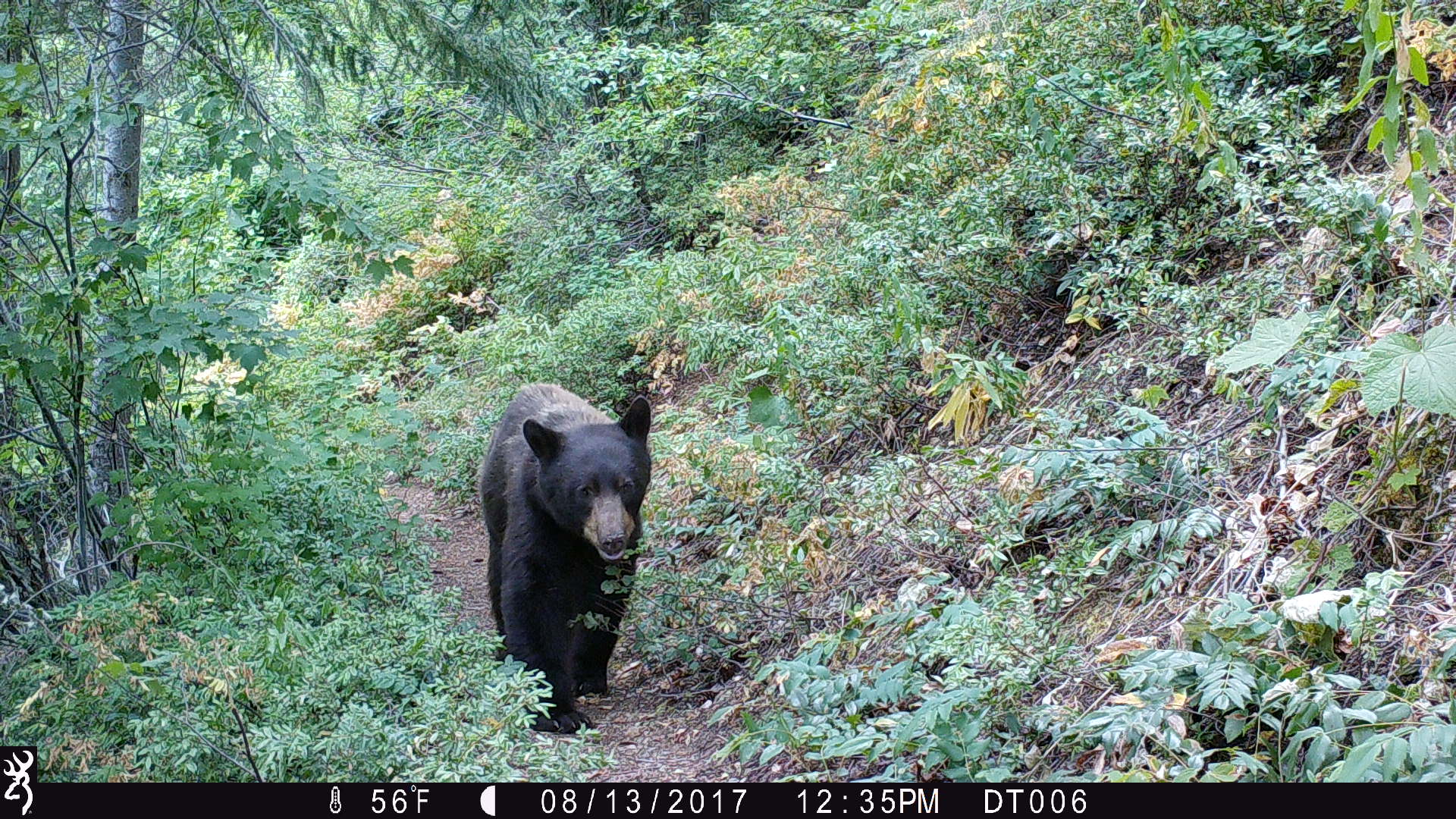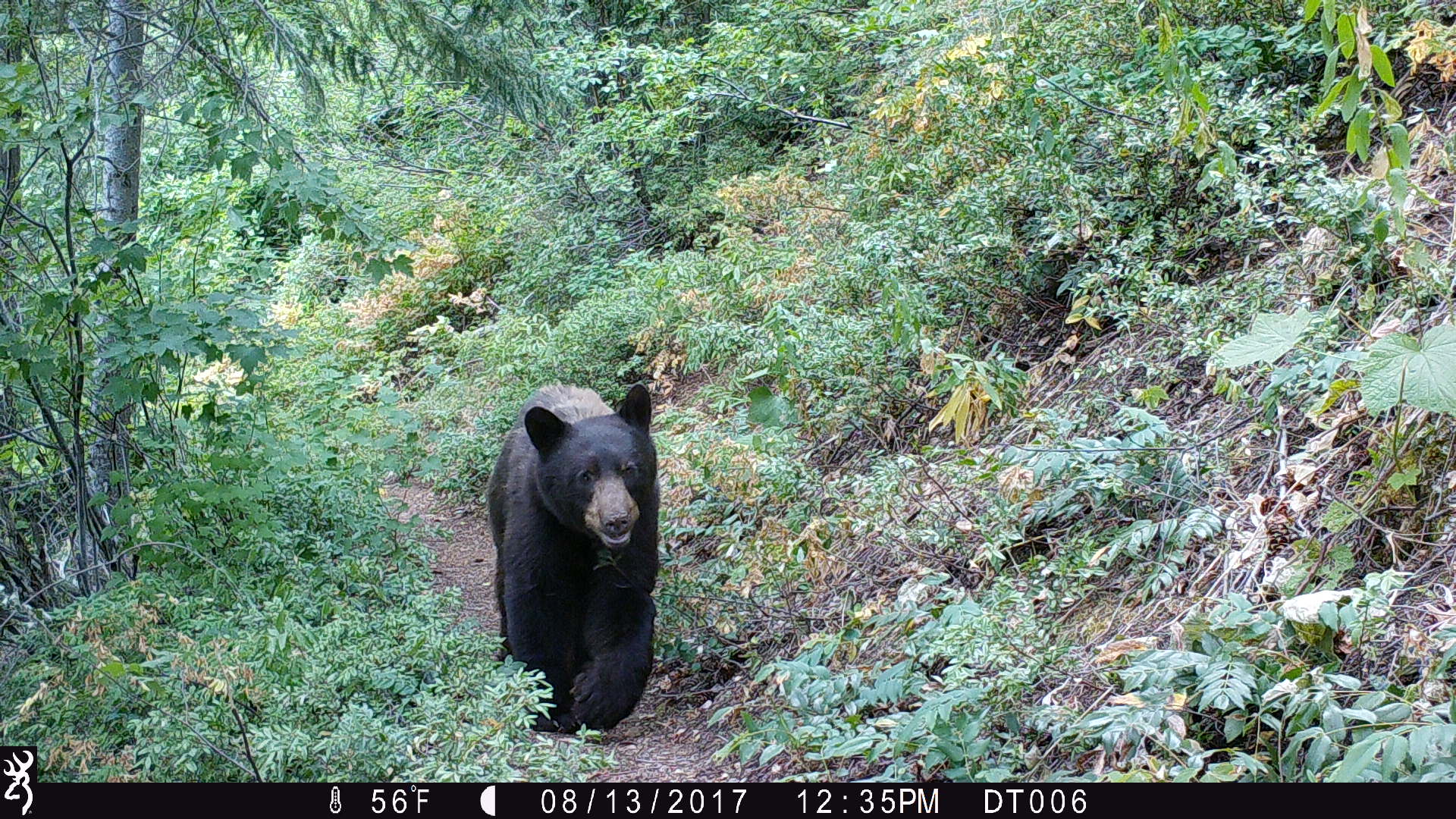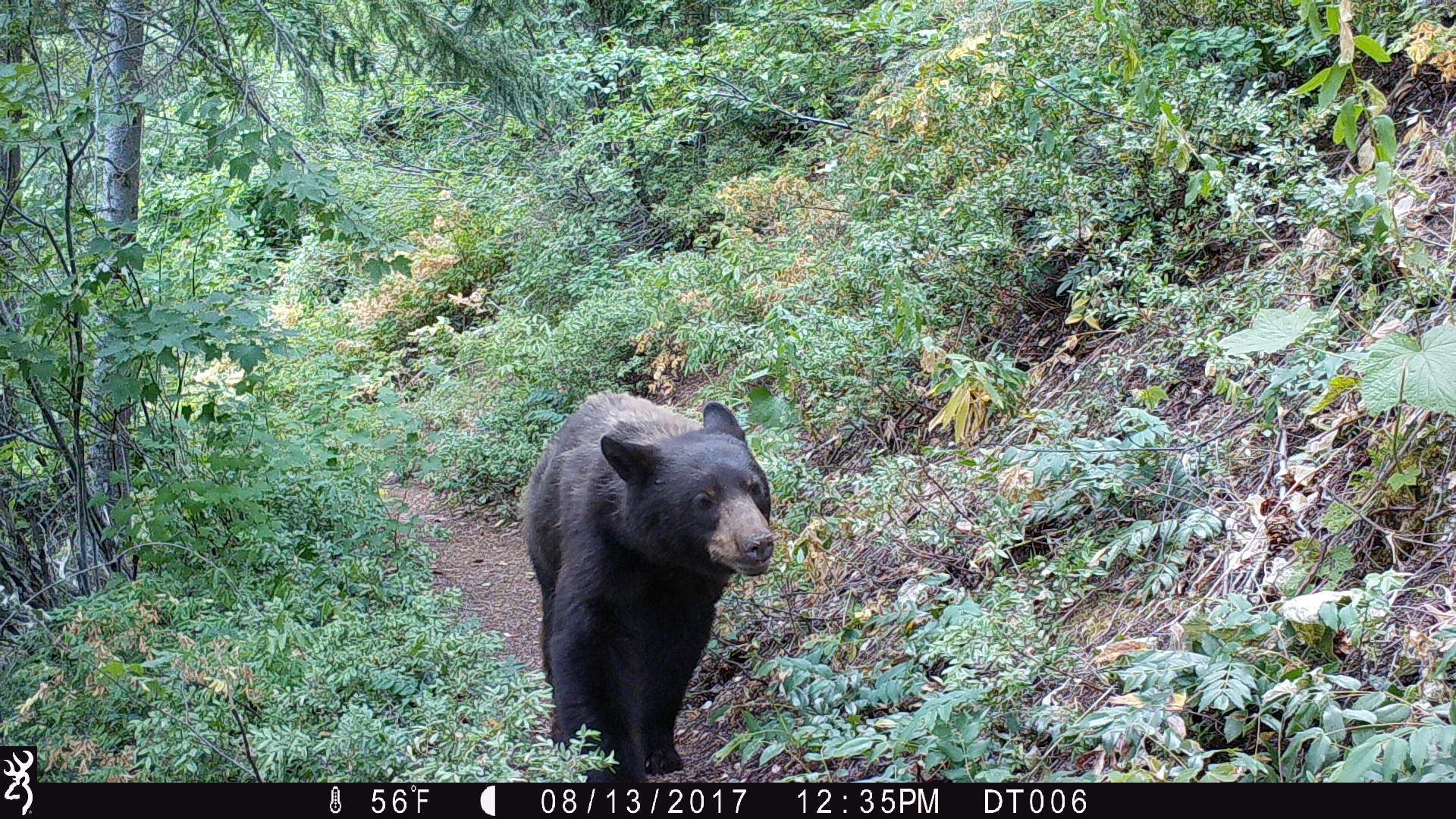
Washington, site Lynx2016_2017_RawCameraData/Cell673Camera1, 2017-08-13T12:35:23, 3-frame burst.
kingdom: Animalia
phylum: Chordata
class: Mammalia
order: Carnivora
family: Ursidae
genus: Ursus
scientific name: Ursus americanus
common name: american black bear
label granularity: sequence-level